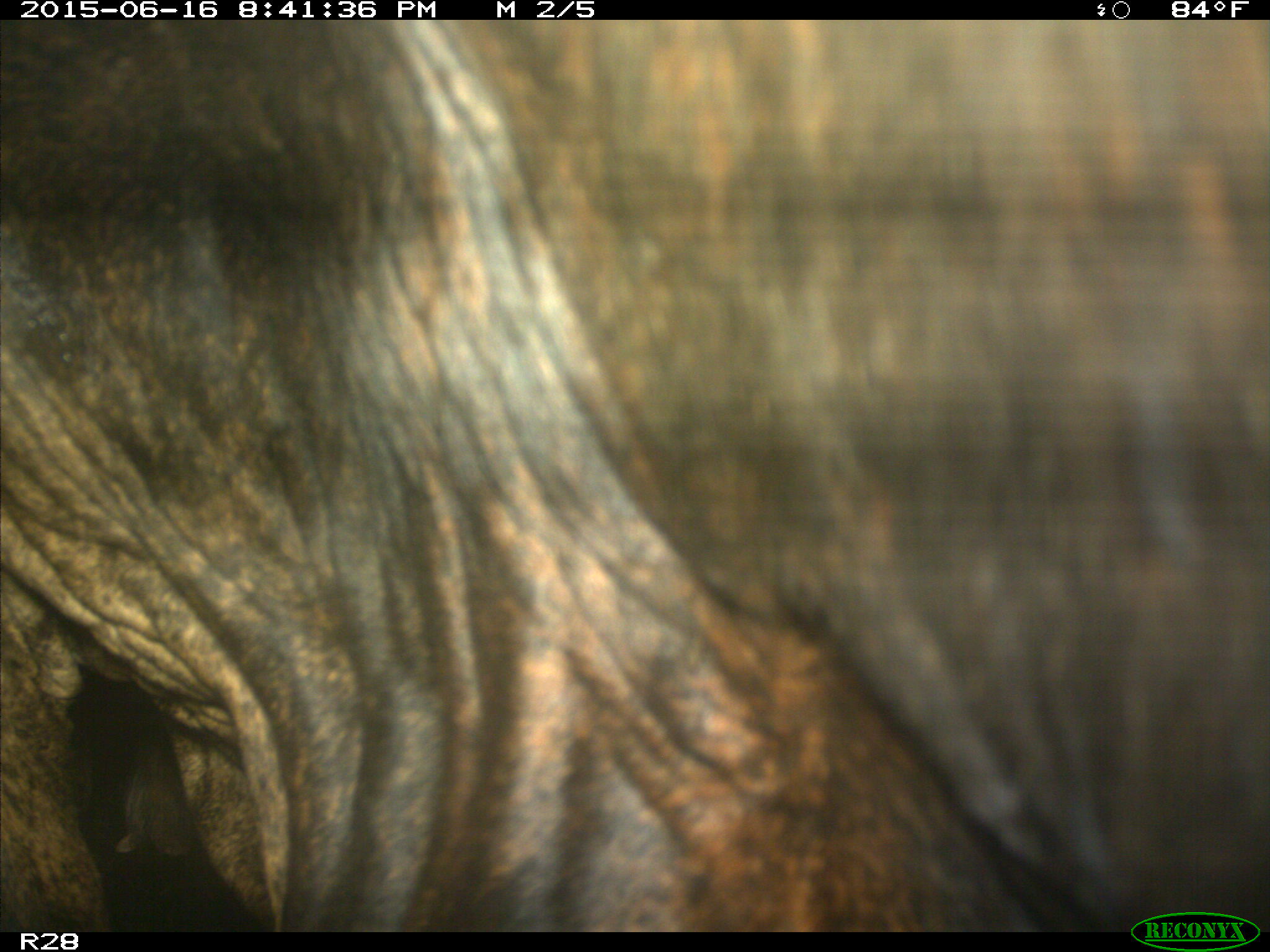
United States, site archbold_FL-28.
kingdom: Animalia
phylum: Chordata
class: Mammalia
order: Artiodactyla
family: Bovidae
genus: Bos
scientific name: Bos taurus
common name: domestic cow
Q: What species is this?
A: Bos taurus (domestic cow).